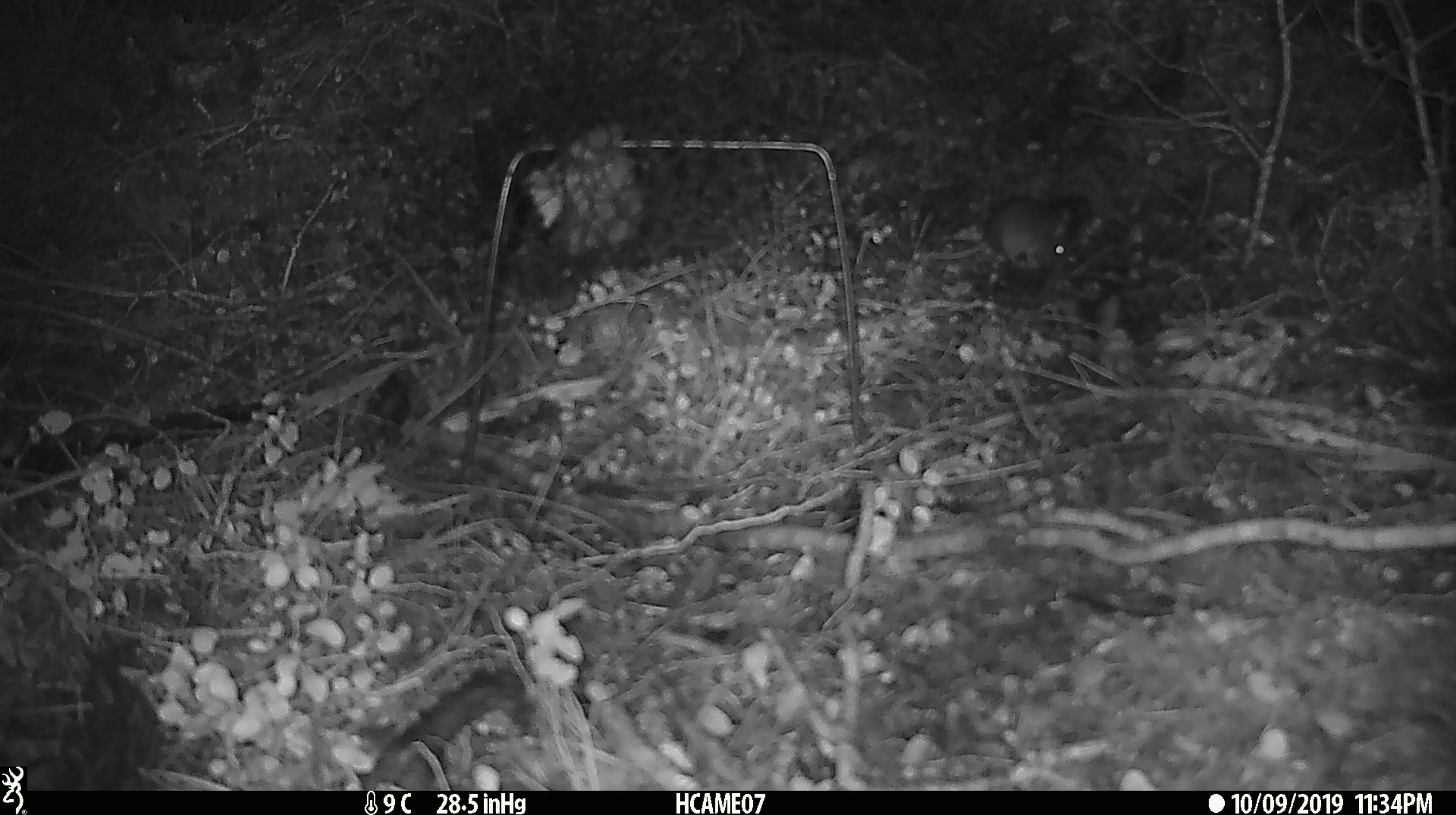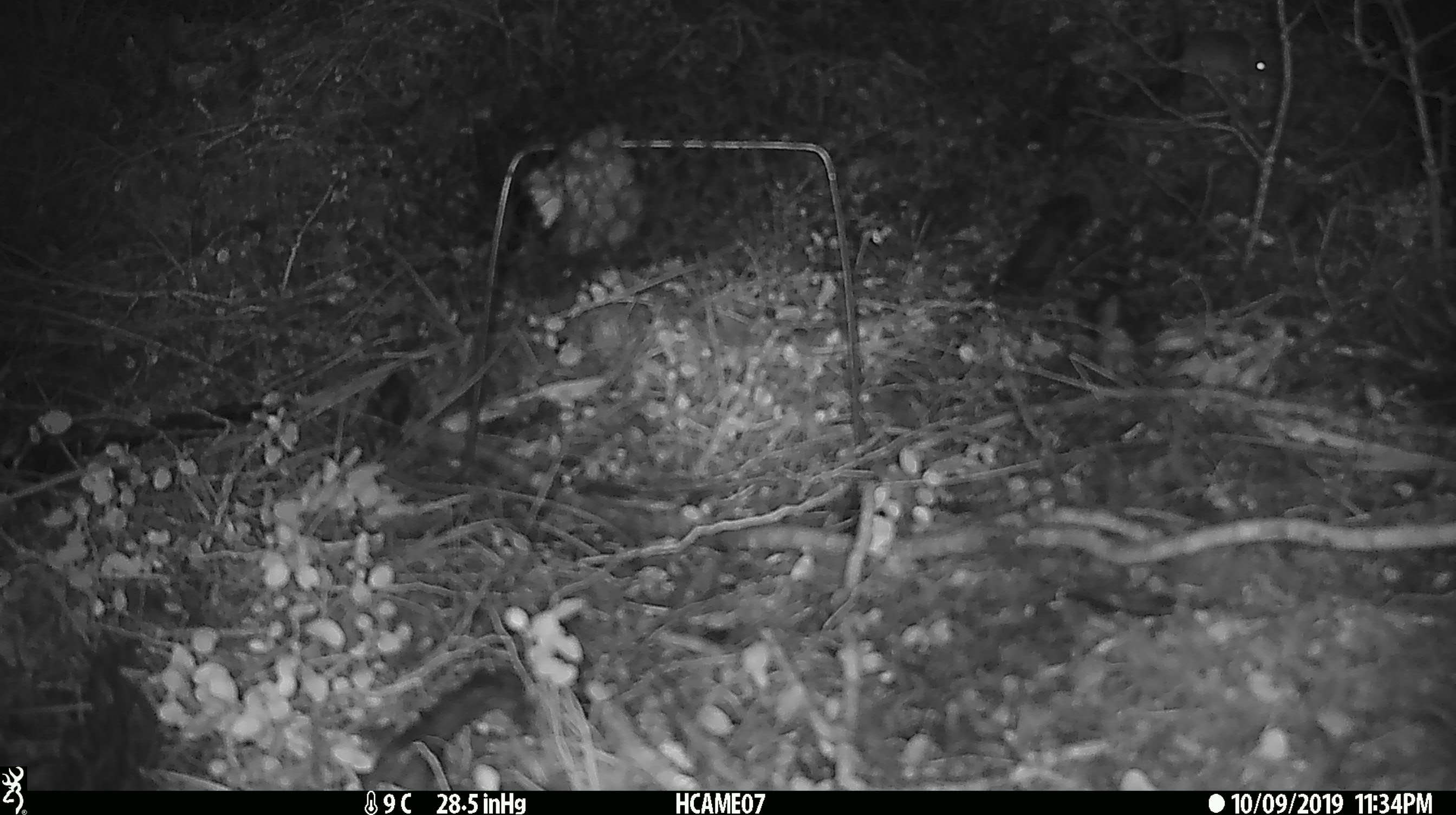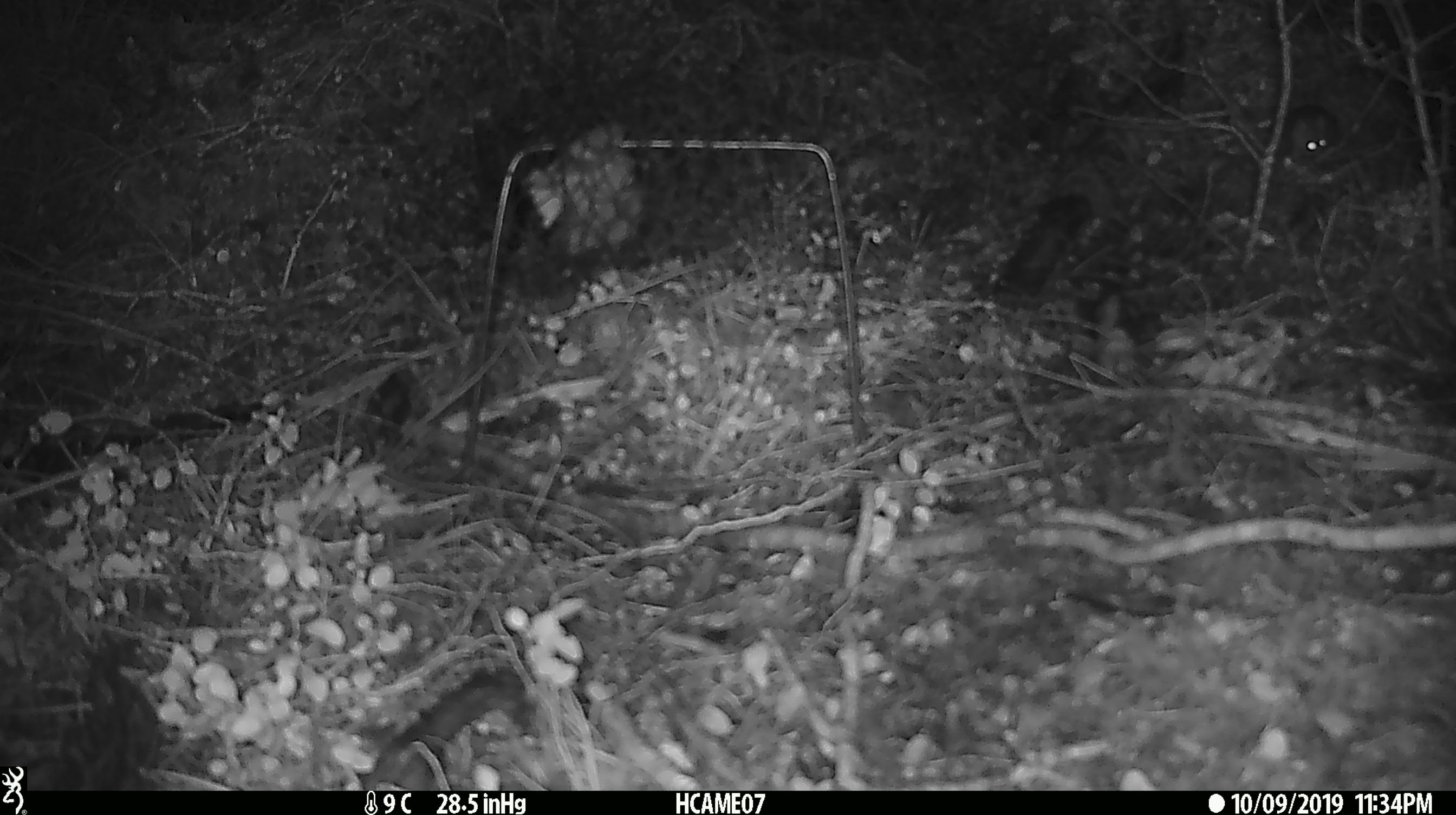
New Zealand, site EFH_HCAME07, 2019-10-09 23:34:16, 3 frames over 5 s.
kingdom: Animalia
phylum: Chordata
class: Mammalia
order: Rodentia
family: Muridae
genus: Mus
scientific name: Mus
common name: mouse